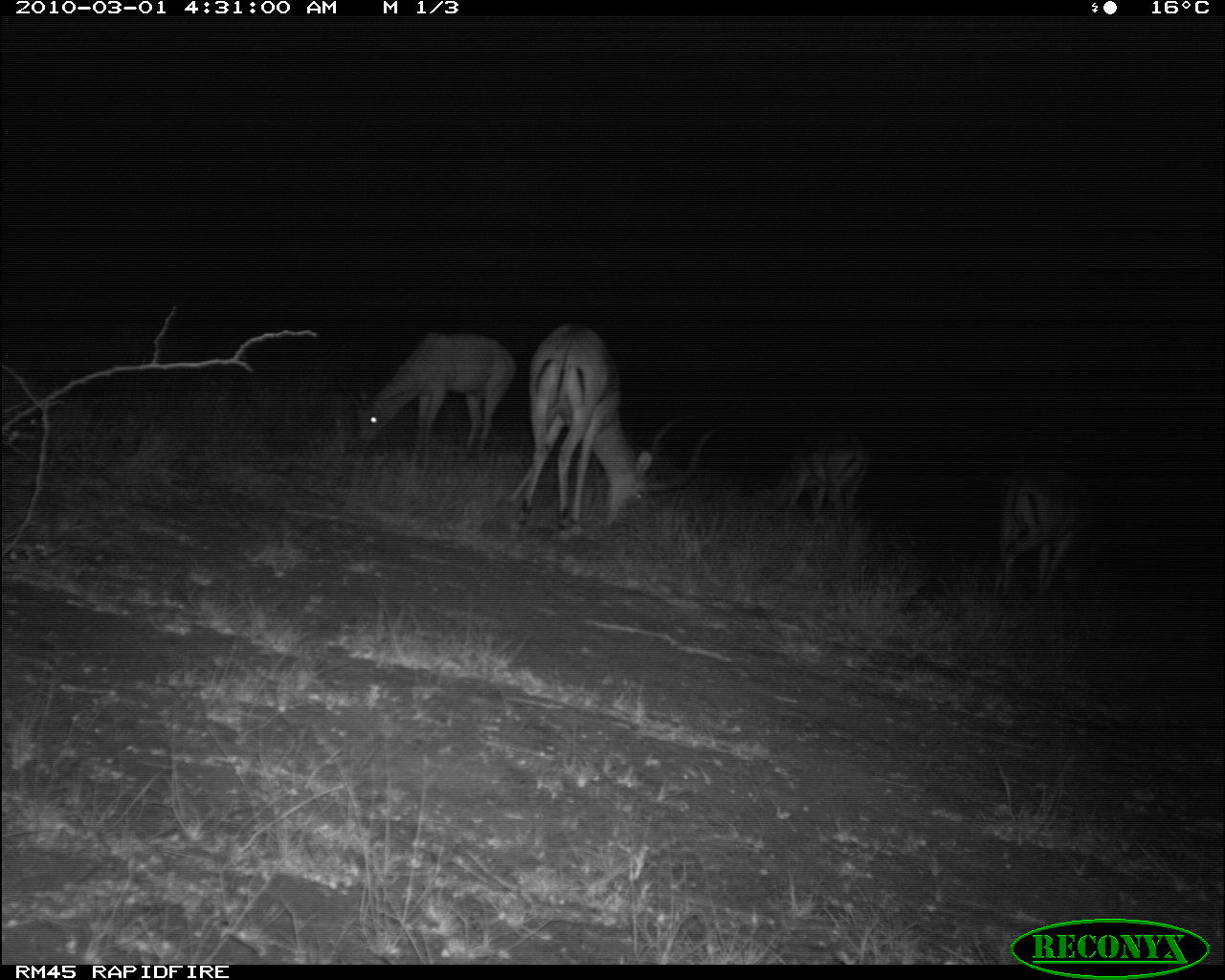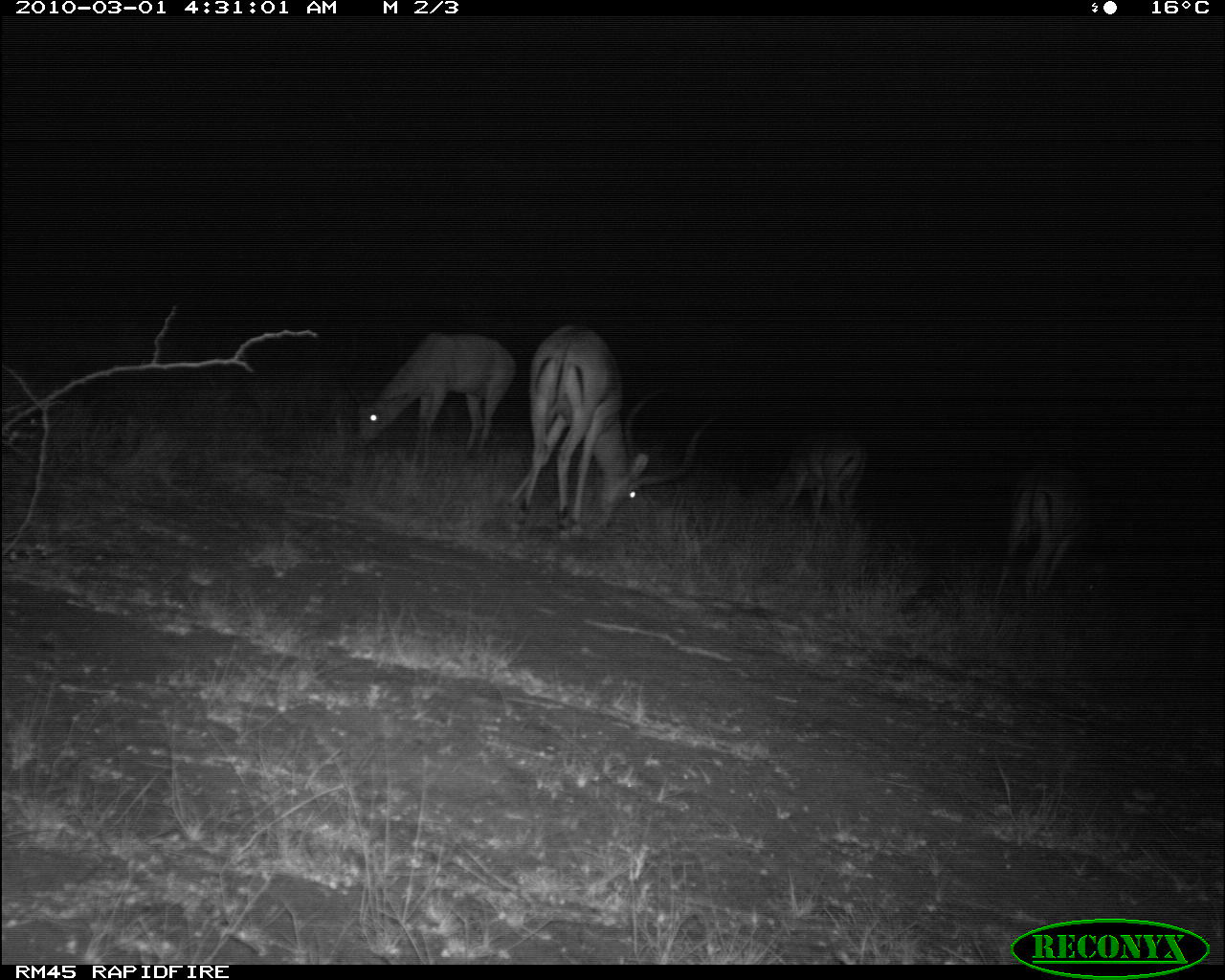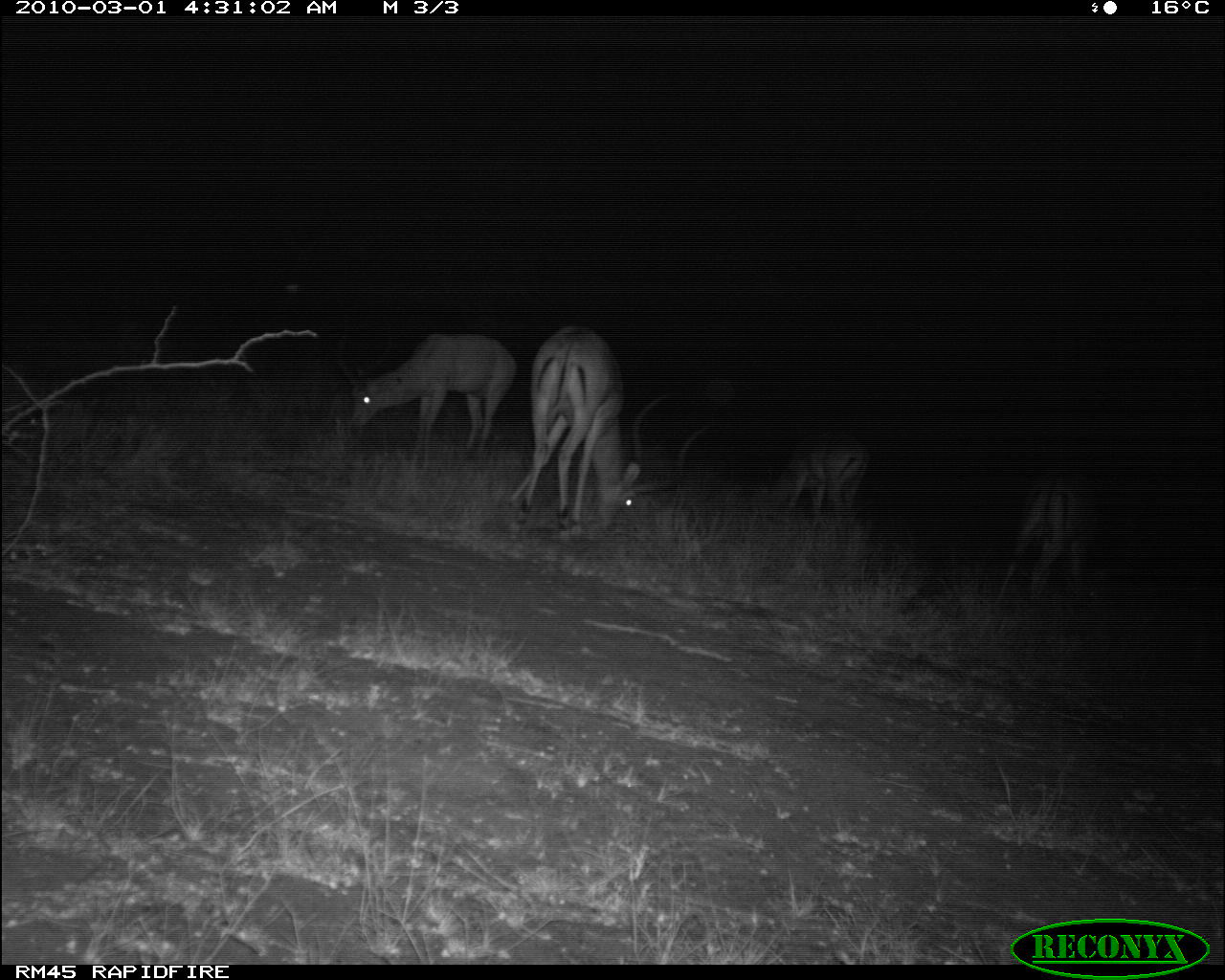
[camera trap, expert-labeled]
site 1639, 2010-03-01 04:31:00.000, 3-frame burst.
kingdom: Animalia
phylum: Chordata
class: Mammalia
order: Artiodactyla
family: Bovidae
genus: Aepyceros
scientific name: Aepyceros melampus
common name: impala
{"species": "Aepyceros melampus (impala)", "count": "4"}